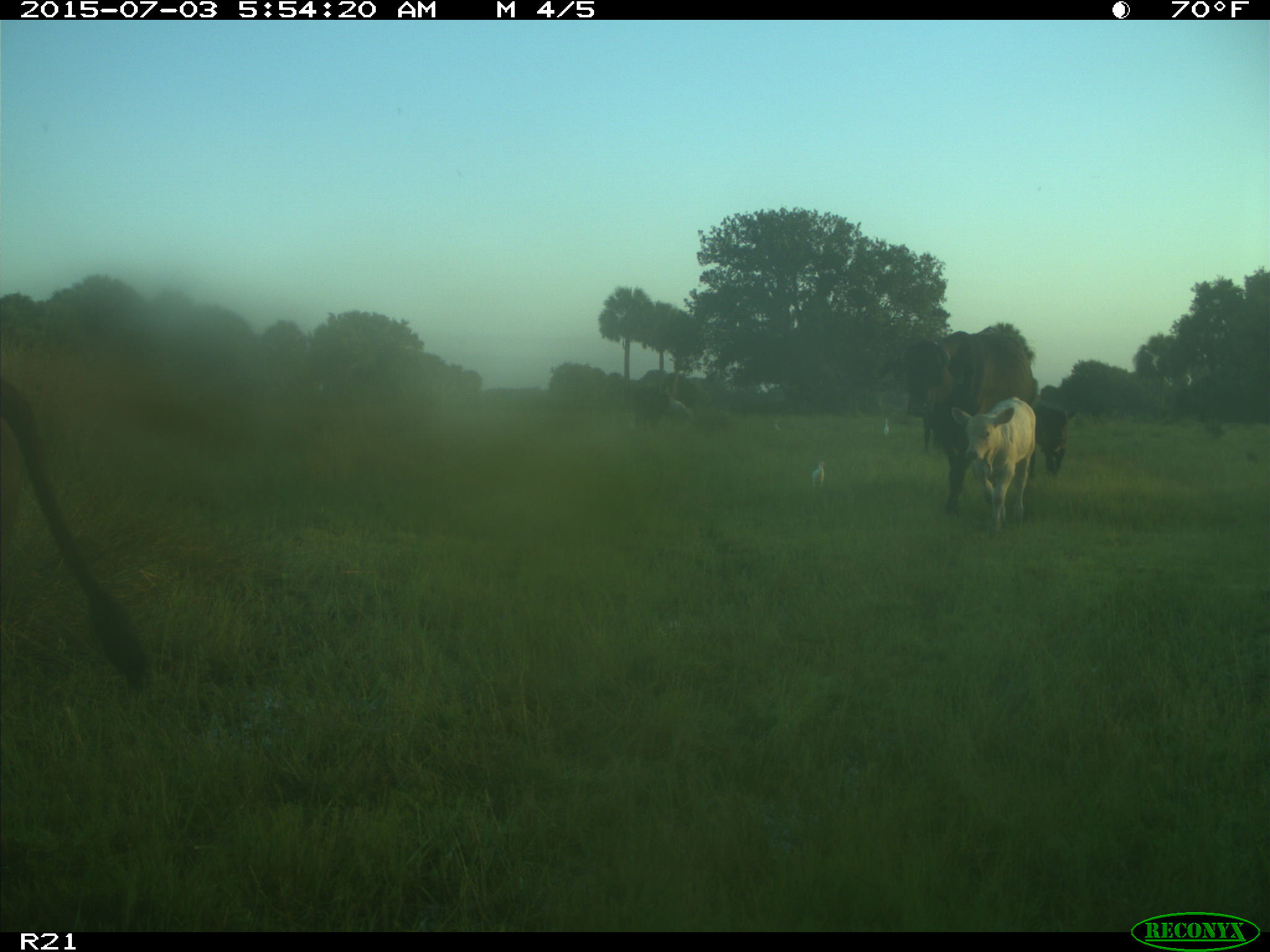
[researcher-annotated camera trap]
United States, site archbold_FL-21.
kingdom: Animalia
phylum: Chordata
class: Mammalia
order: Artiodactyla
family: Bovidae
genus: Bos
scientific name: Bos taurus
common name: domestic cow